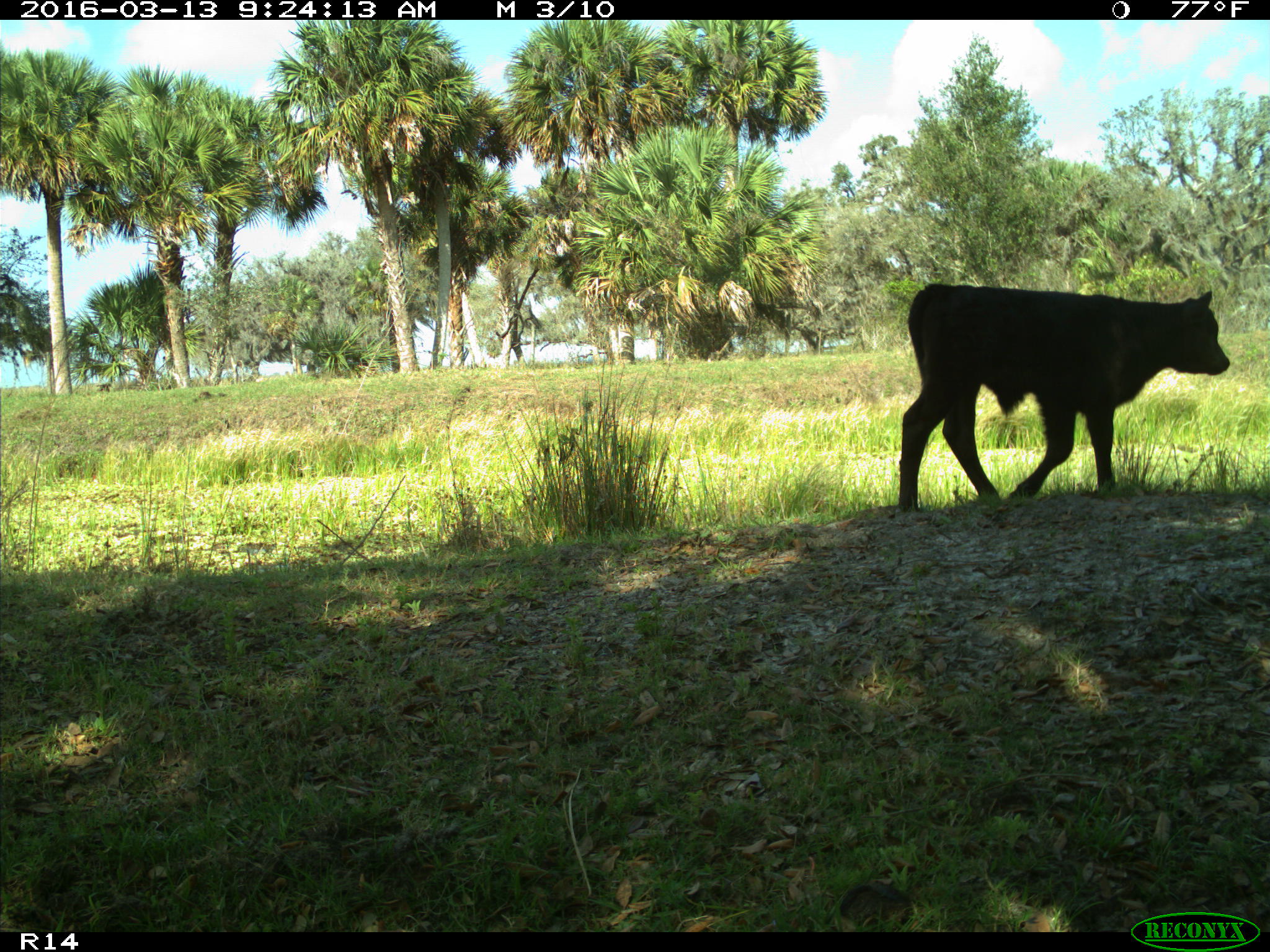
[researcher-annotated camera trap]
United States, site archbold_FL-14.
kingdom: Animalia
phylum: Chordata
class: Mammalia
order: Artiodactyla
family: Bovidae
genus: Bos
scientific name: Bos taurus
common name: domestic cow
Bos taurus (domestic cow).